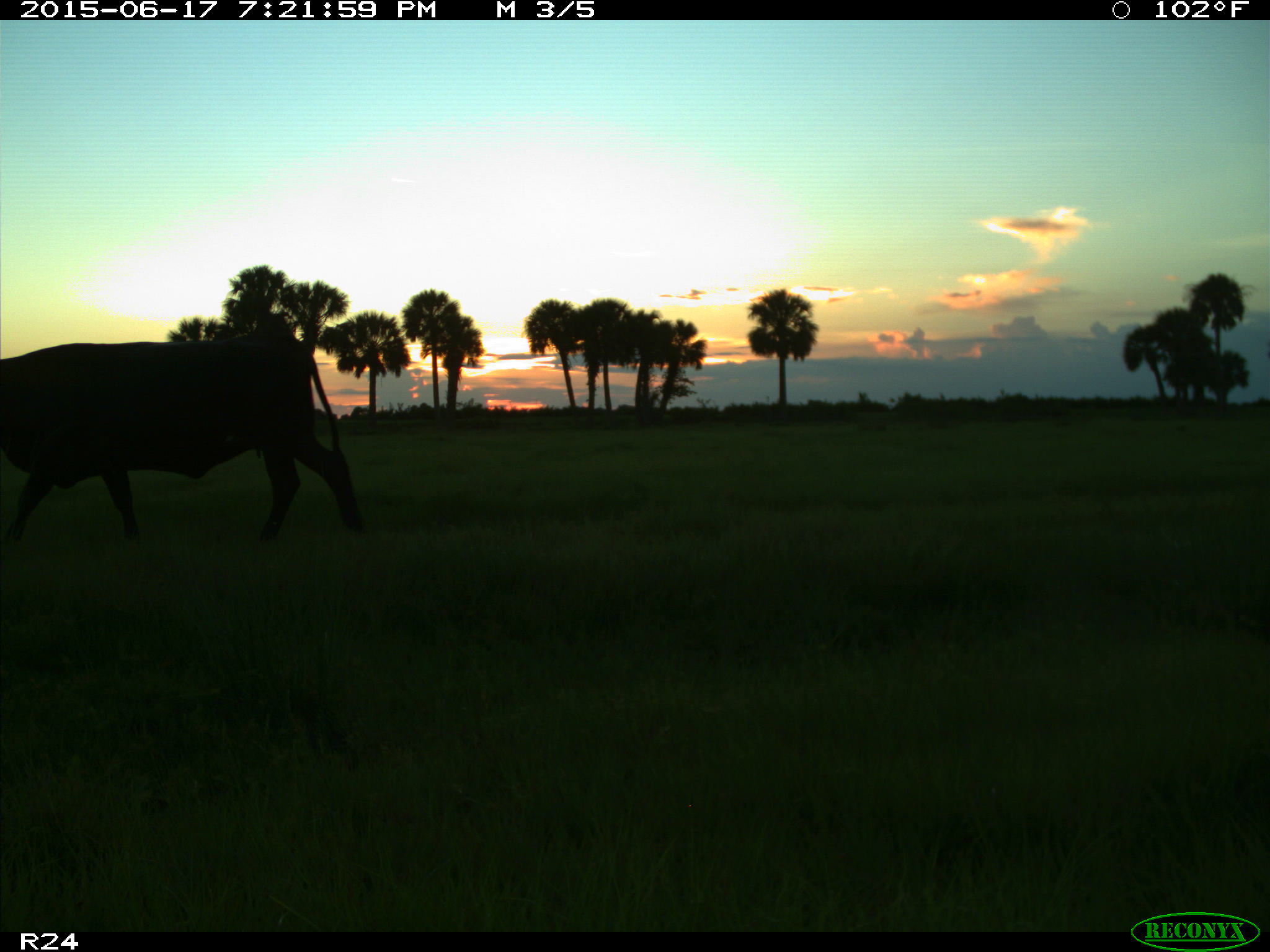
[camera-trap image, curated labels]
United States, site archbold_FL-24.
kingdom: Animalia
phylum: Chordata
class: Mammalia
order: Artiodactyla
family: Bovidae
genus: Bos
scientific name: Bos taurus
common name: domestic cow